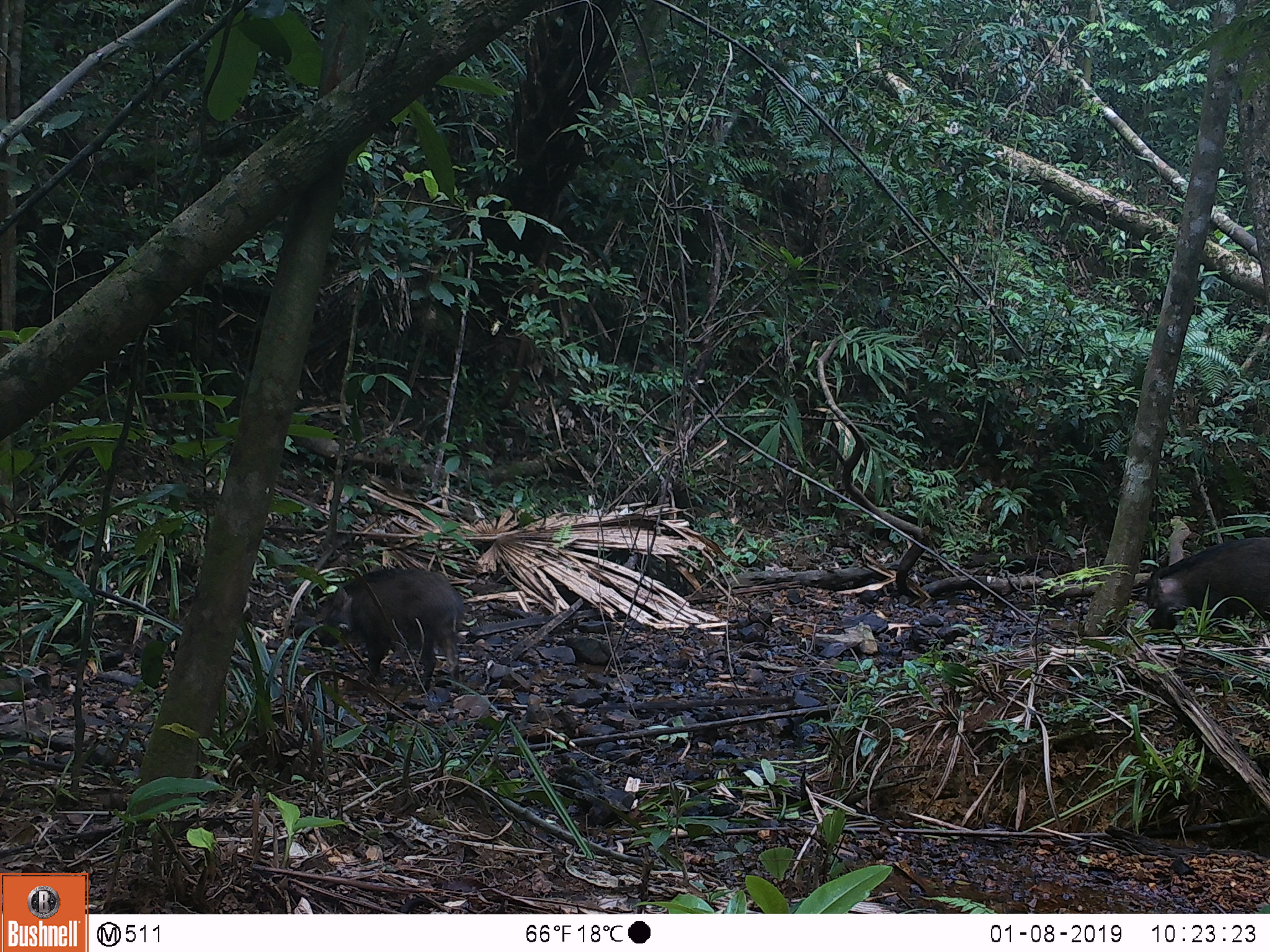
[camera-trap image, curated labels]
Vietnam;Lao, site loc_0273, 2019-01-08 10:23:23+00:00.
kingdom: Animalia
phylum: Chordata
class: Mammalia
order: Artiodactyla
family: Suidae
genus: Sus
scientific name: Sus scrofa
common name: eurasian wild pig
Eurasian wild pig (Sus scrofa). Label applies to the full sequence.